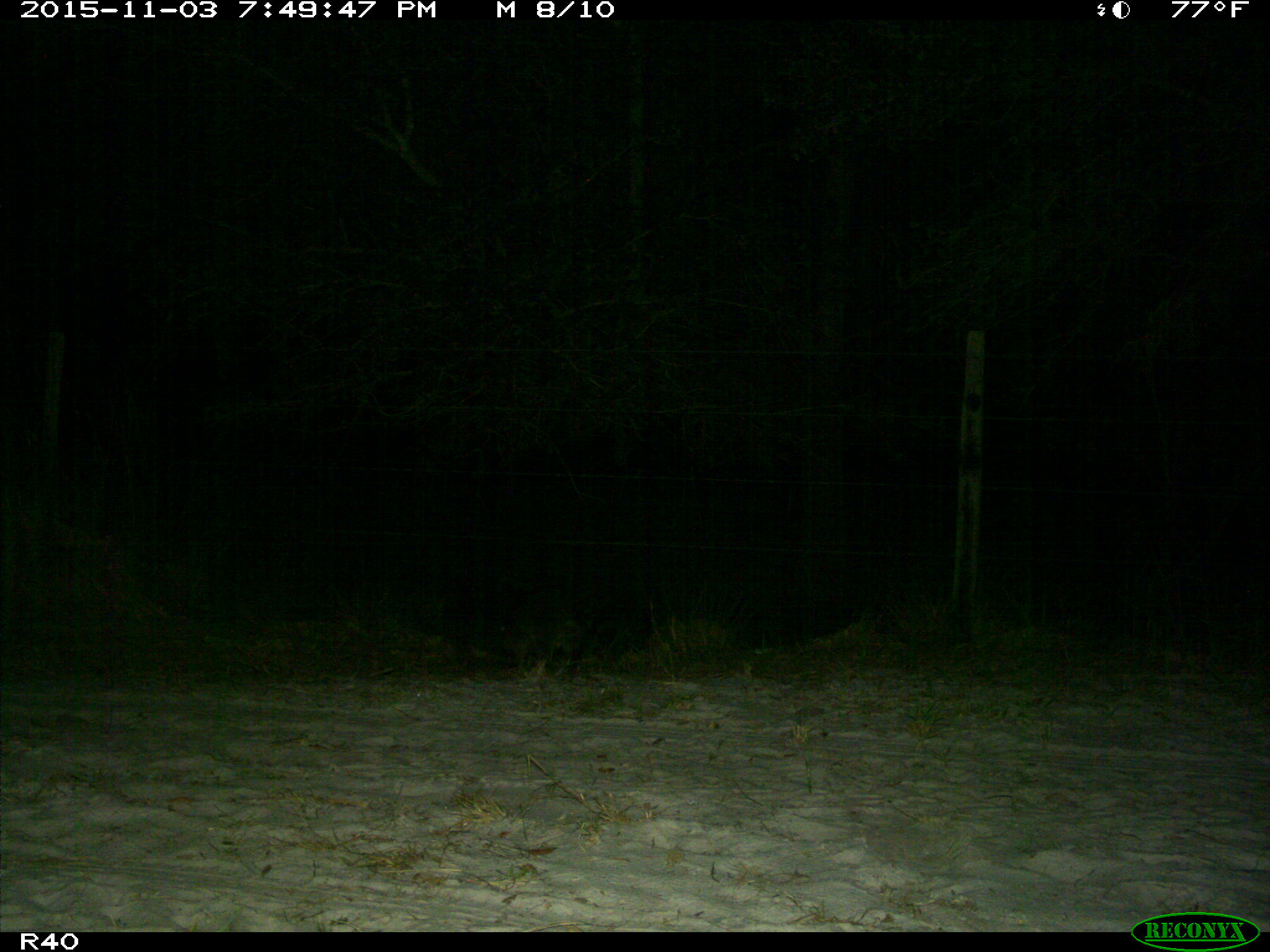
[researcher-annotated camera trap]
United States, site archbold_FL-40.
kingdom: Animalia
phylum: Chordata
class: Mammalia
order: Carnivora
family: Procyonidae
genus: Procyon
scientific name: Procyon lotor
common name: common raccoon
Procyon lotor (common raccoon).